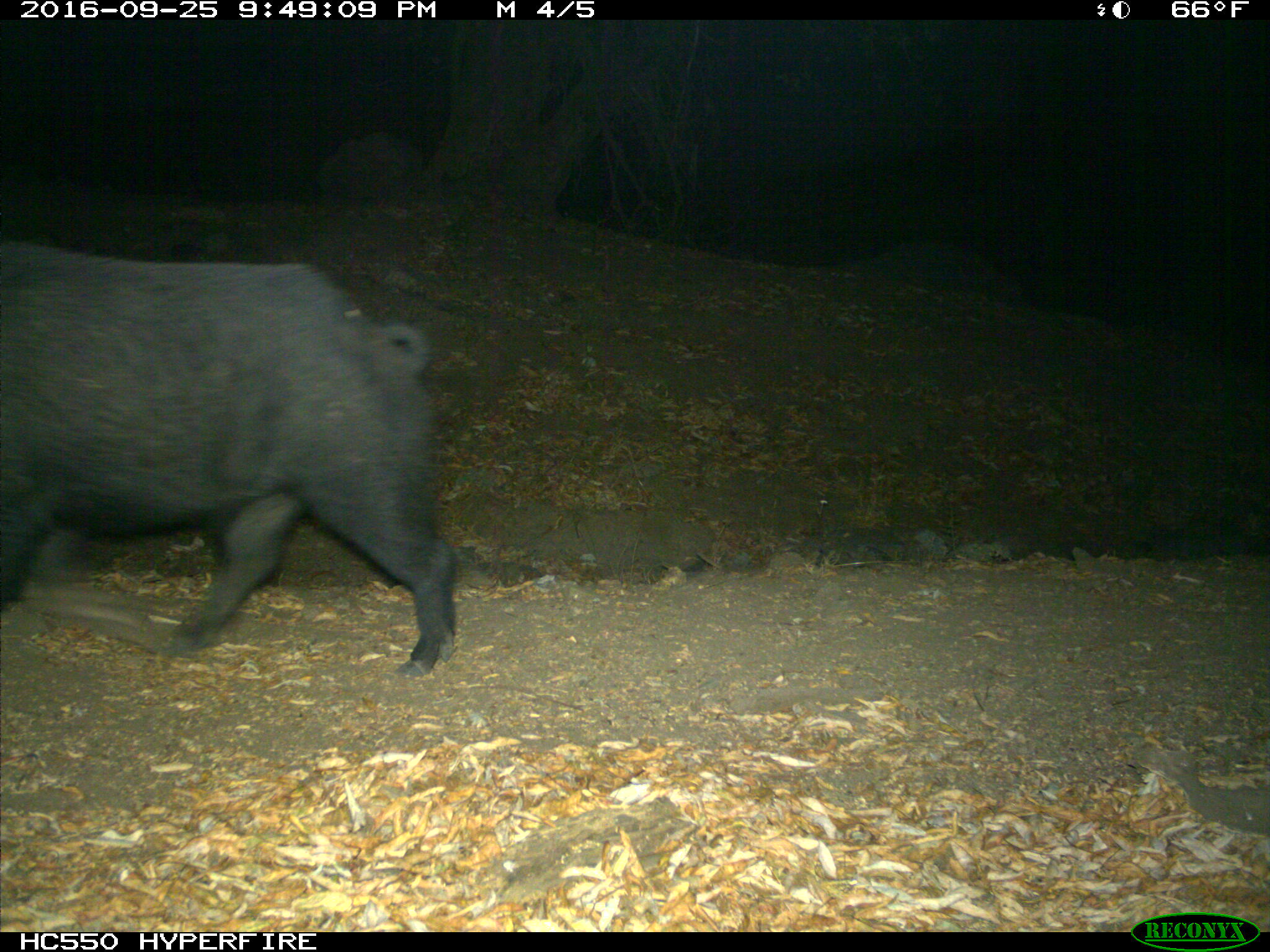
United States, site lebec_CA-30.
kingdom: Animalia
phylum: Chordata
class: Mammalia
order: Artiodactyla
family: Suidae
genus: Sus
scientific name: Sus scrofa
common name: wild boar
Sus scrofa (wild boar).